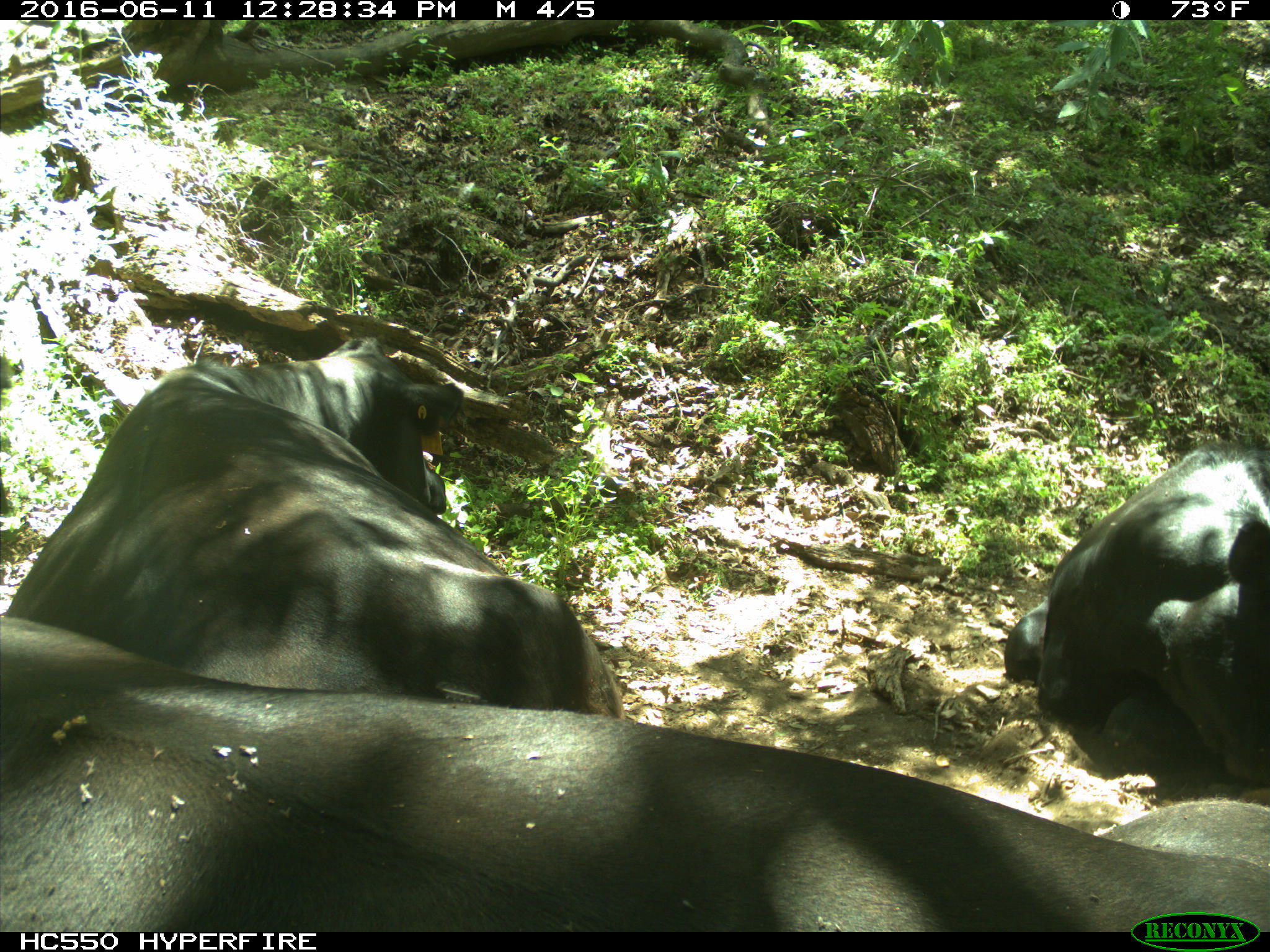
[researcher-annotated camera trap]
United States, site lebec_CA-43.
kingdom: Animalia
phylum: Chordata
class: Mammalia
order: Artiodactyla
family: Bovidae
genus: Bos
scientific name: Bos taurus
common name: domestic cow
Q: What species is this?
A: Bos taurus (domestic cow).